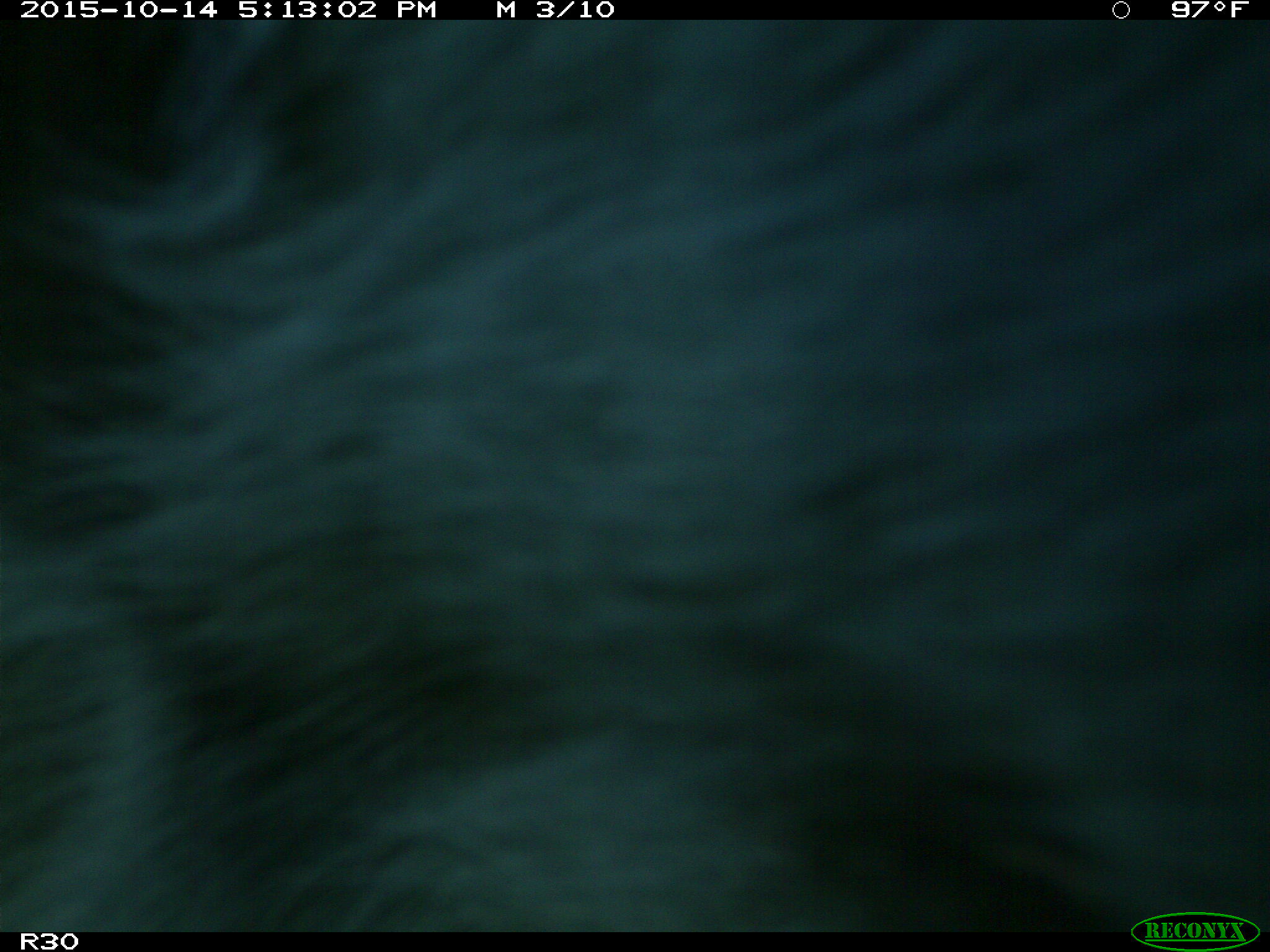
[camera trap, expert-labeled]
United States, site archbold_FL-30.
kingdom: Animalia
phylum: Chordata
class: Mammalia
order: Artiodactyla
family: Bovidae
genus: Bos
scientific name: Bos taurus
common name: domestic cow